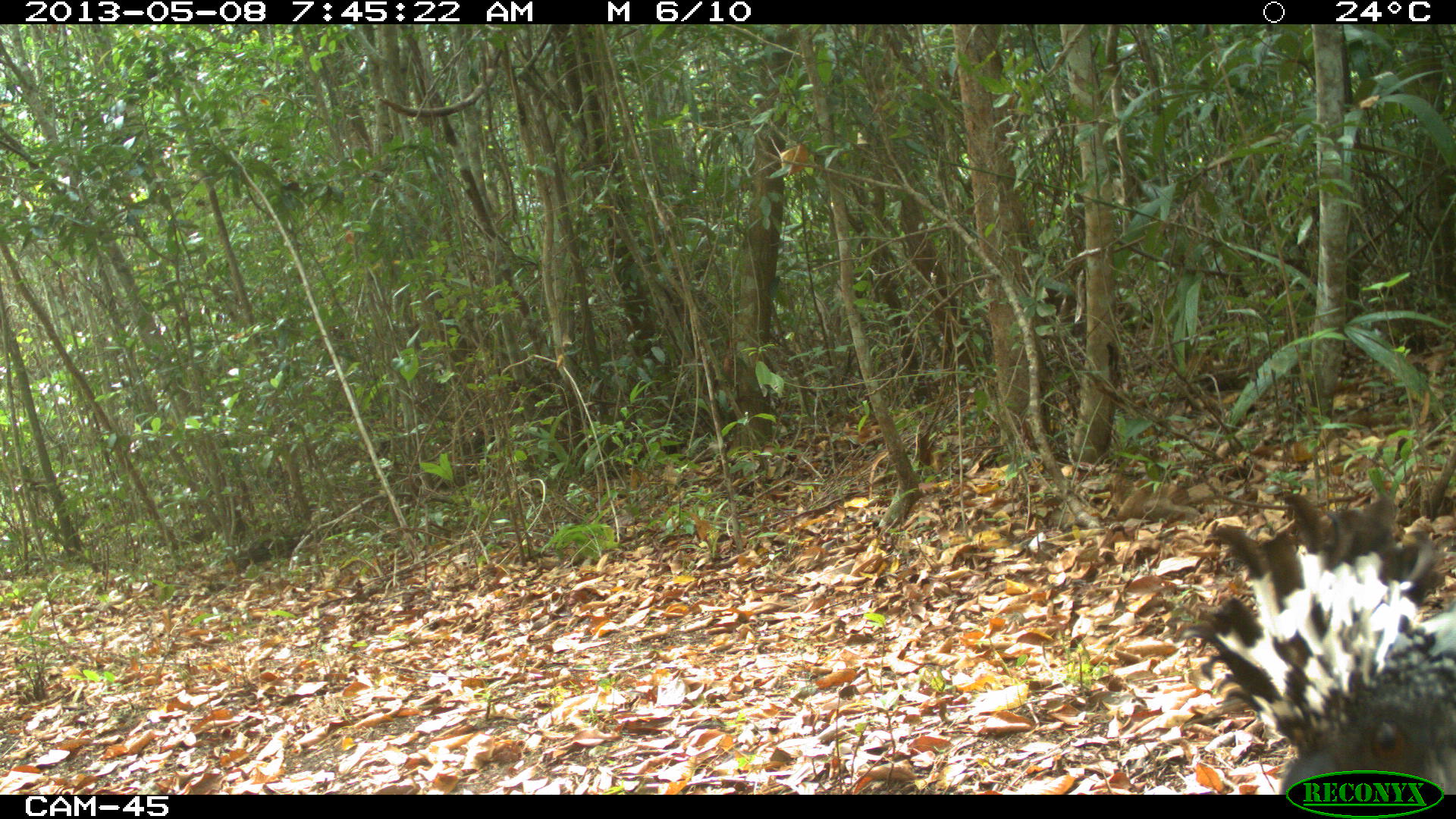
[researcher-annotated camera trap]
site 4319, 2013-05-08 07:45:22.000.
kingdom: Animalia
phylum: Chordata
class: Aves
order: Galliformes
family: Cracidae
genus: Crax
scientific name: Crax rubra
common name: great curassow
Crax rubra (great curassow), count 1, sex female.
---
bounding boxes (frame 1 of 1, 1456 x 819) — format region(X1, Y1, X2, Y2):
crax rubra: region(1170, 491, 1456, 793)